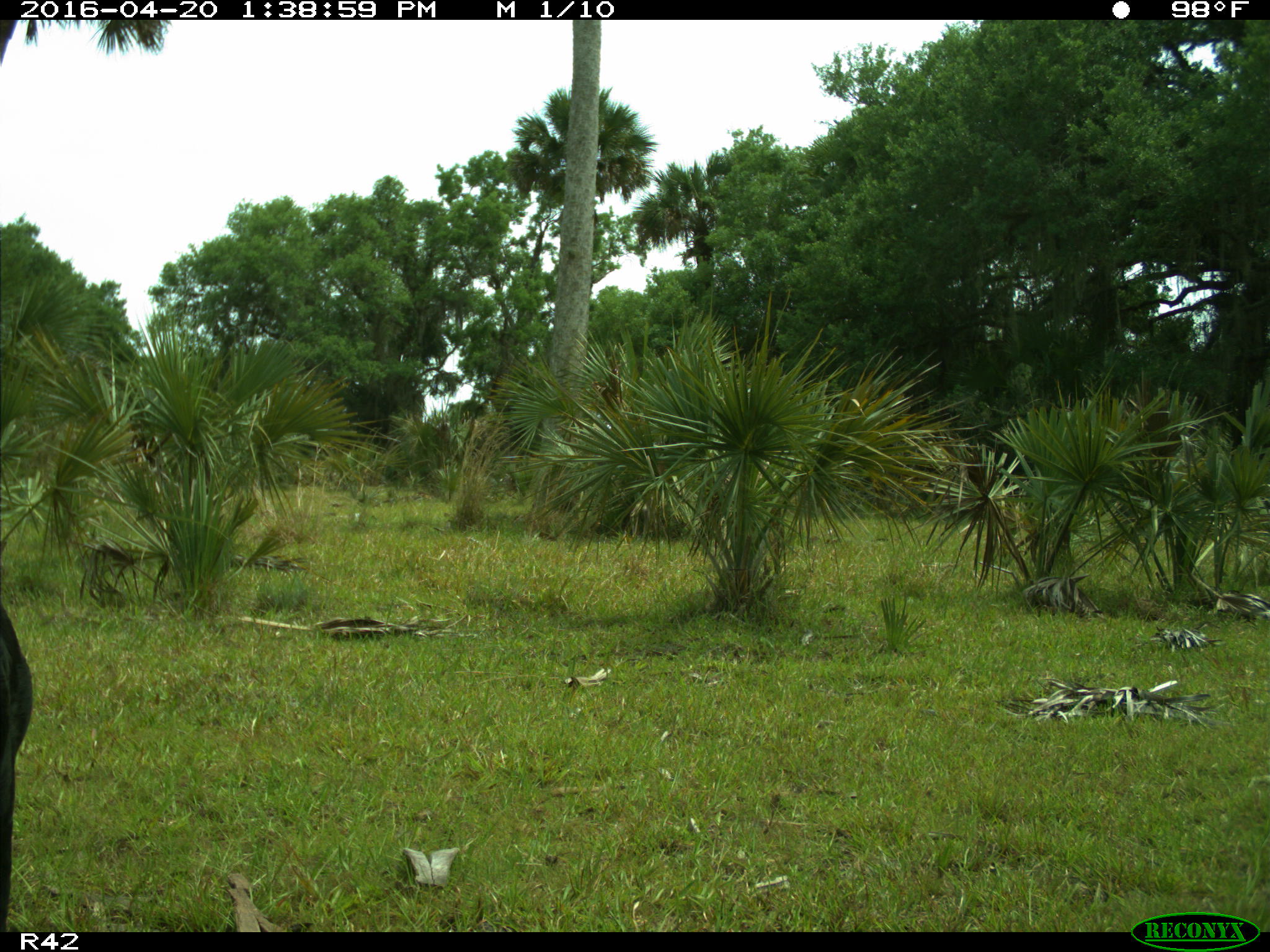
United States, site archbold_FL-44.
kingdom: Animalia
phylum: Chordata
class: Mammalia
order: Artiodactyla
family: Bovidae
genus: Bos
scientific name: Bos taurus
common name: domestic cow